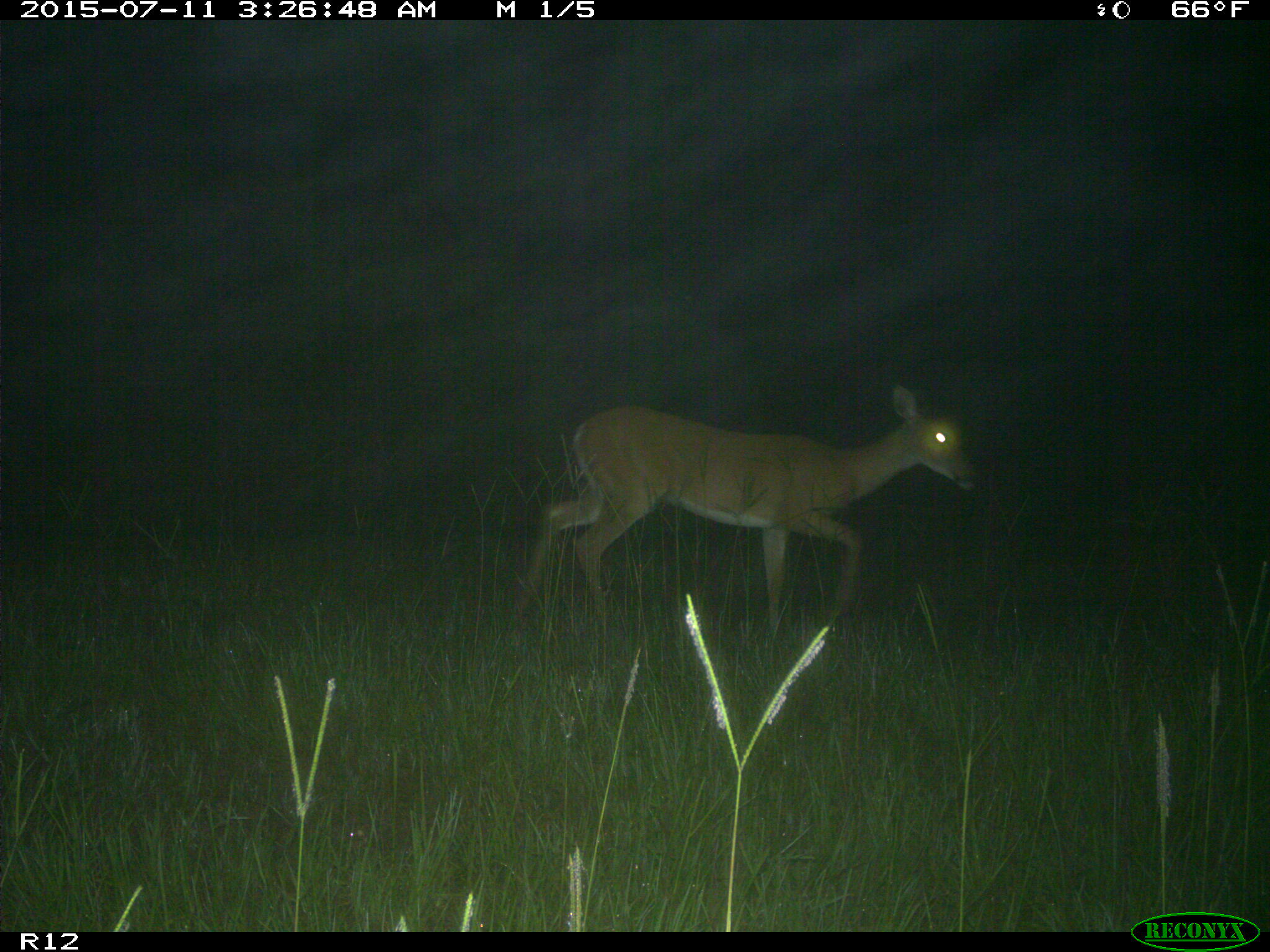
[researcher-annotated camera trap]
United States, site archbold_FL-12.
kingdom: Animalia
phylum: Chordata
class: Mammalia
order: Artiodactyla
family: Cervidae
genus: Odocoileus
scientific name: Odocoileus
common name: deer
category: unidentified deer